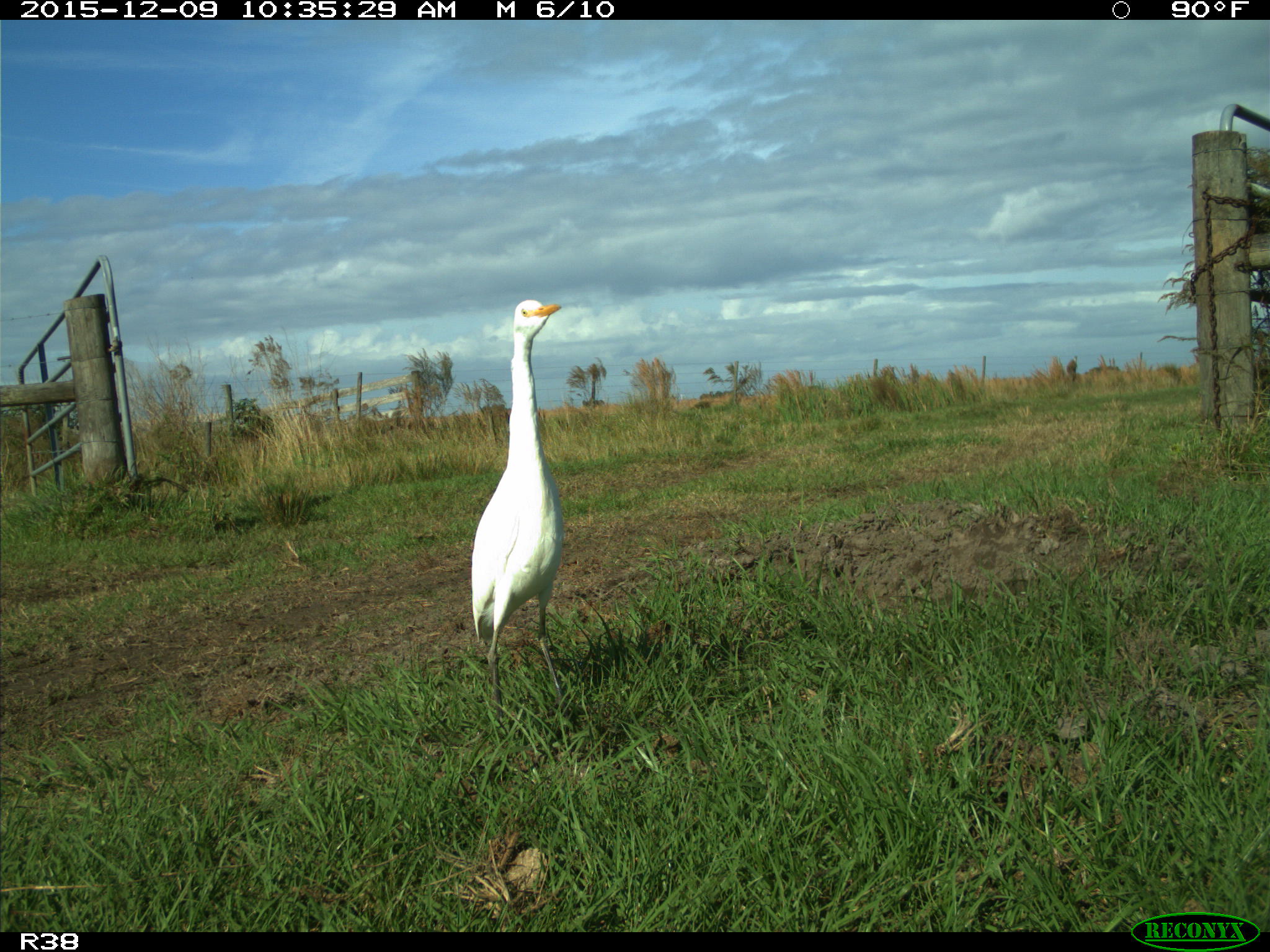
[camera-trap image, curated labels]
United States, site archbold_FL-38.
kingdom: Animalia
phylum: Chordata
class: Aves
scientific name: Aves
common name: birds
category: unidentified bird